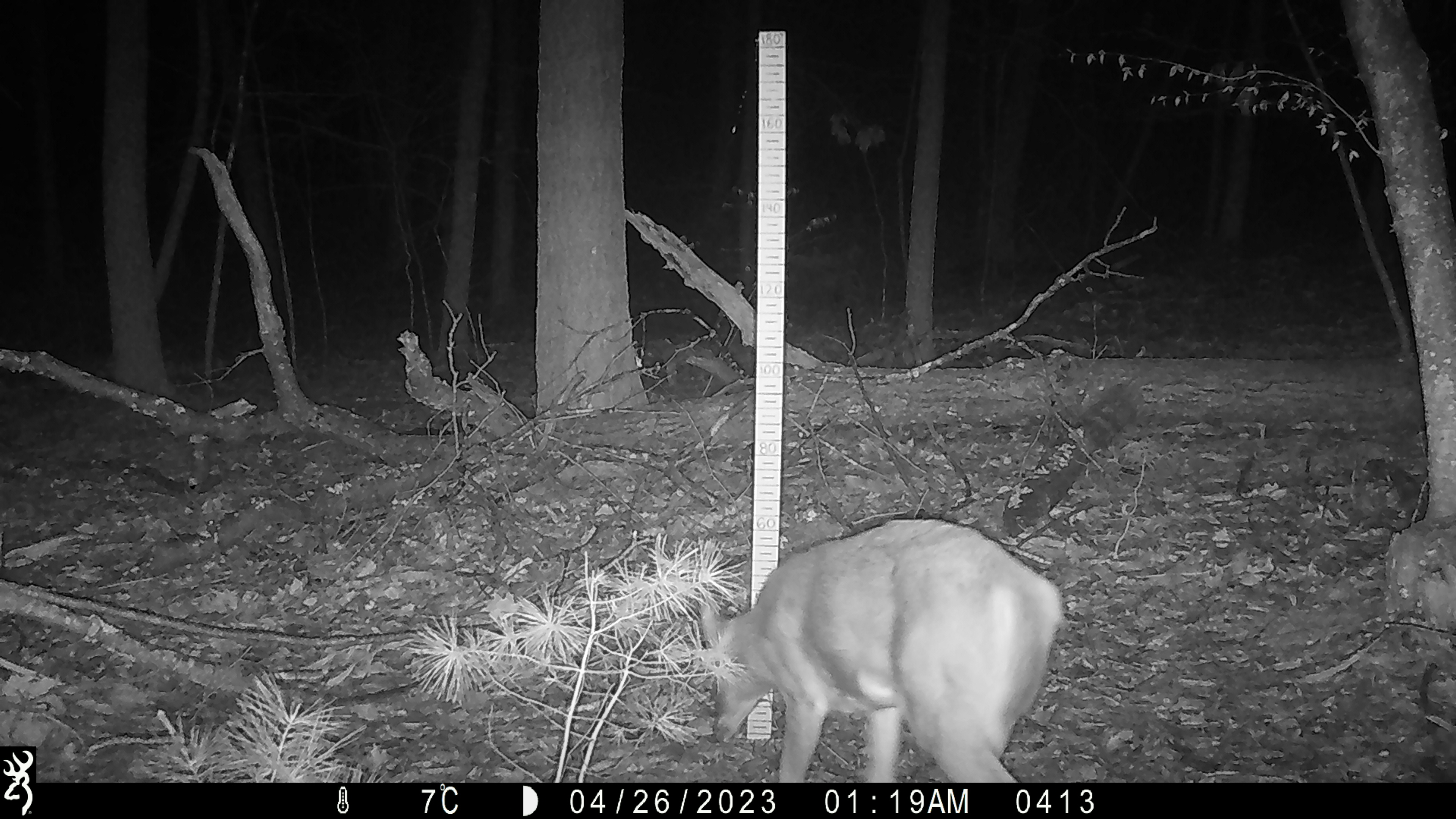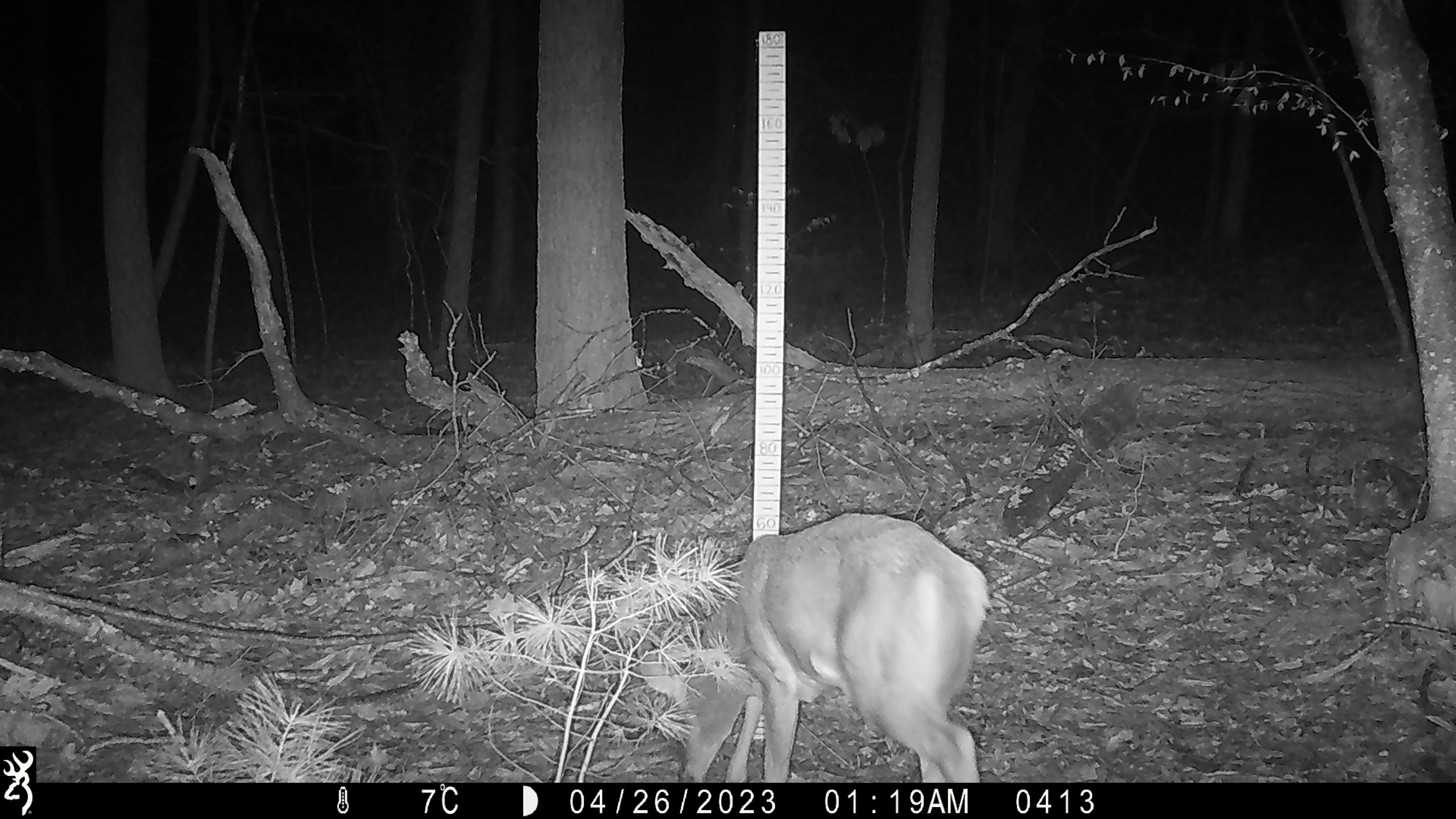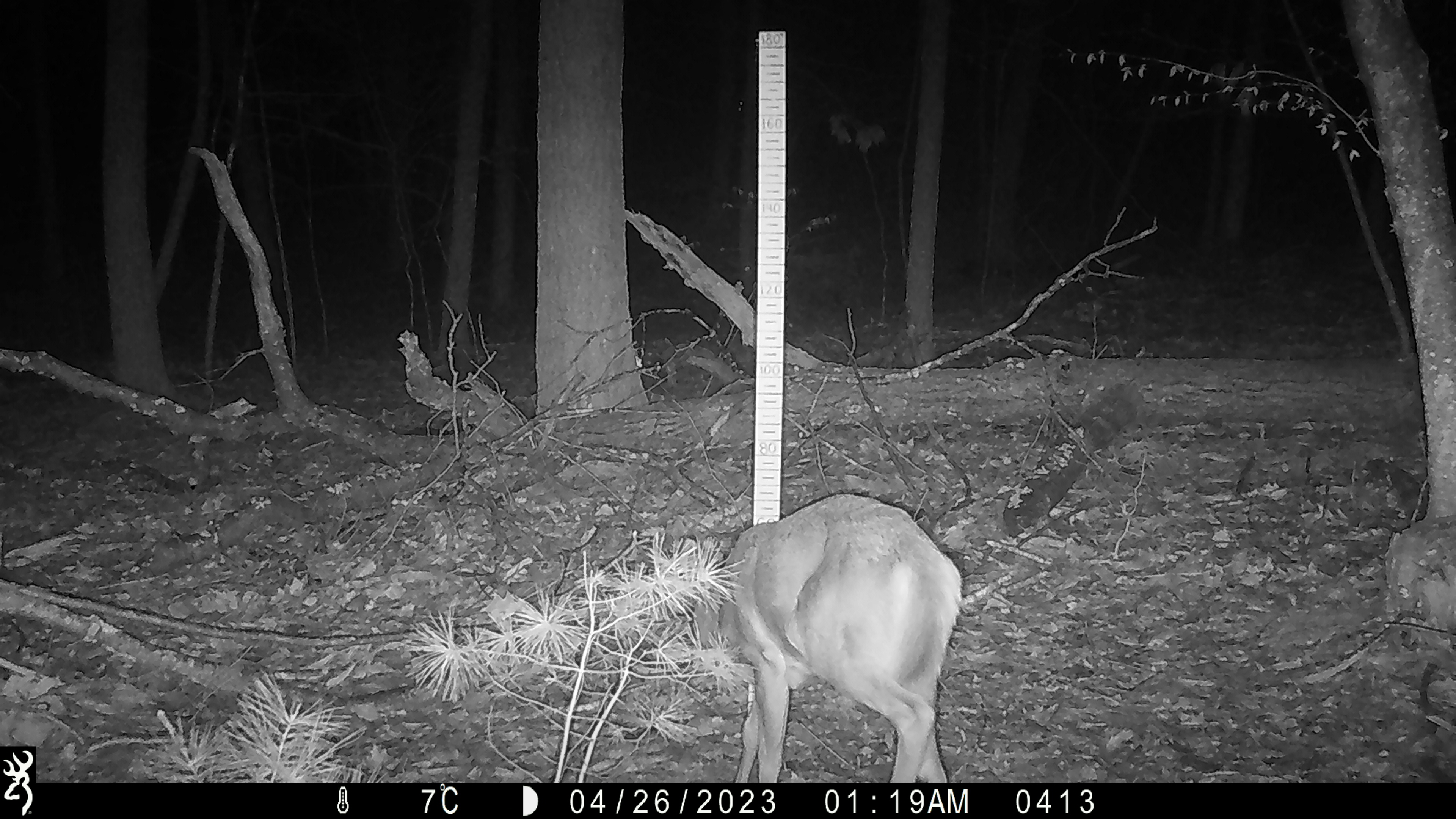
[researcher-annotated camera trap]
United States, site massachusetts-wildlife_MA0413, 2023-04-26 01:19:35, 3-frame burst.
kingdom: Animalia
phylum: Chordata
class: Mammalia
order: Artiodactyla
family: Cervidae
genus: Odocoileus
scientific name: Odocoileus virginianus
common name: white-tailed deer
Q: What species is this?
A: White-tailed deer (Odocoileus virginianus).